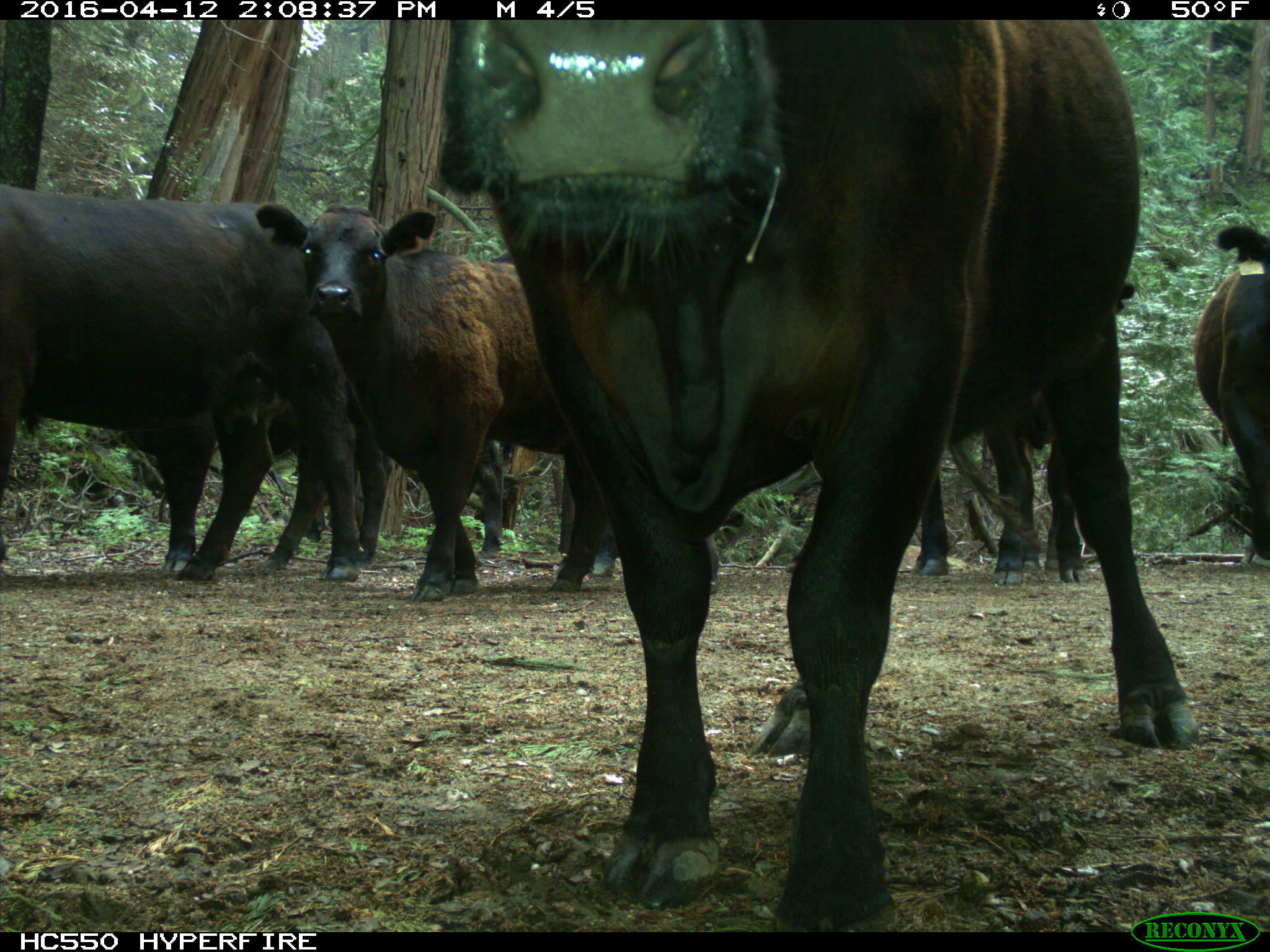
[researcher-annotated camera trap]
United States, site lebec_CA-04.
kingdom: Animalia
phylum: Chordata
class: Mammalia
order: Artiodactyla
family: Bovidae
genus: Bos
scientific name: Bos taurus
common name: domestic cow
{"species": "Bos taurus (domestic cow)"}